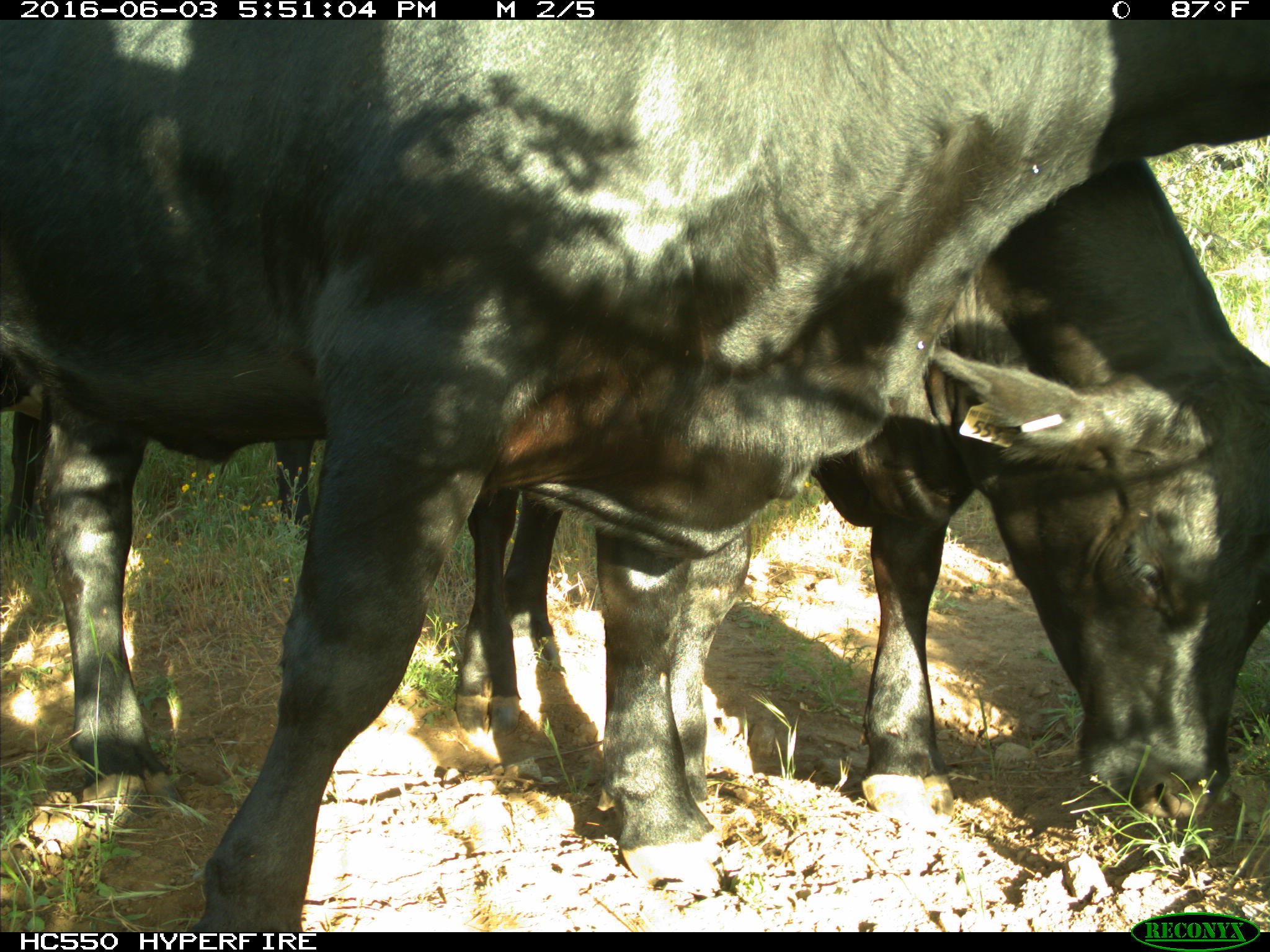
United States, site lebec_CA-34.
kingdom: Animalia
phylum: Chordata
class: Mammalia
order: Artiodactyla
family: Bovidae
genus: Bos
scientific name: Bos taurus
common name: domestic cow